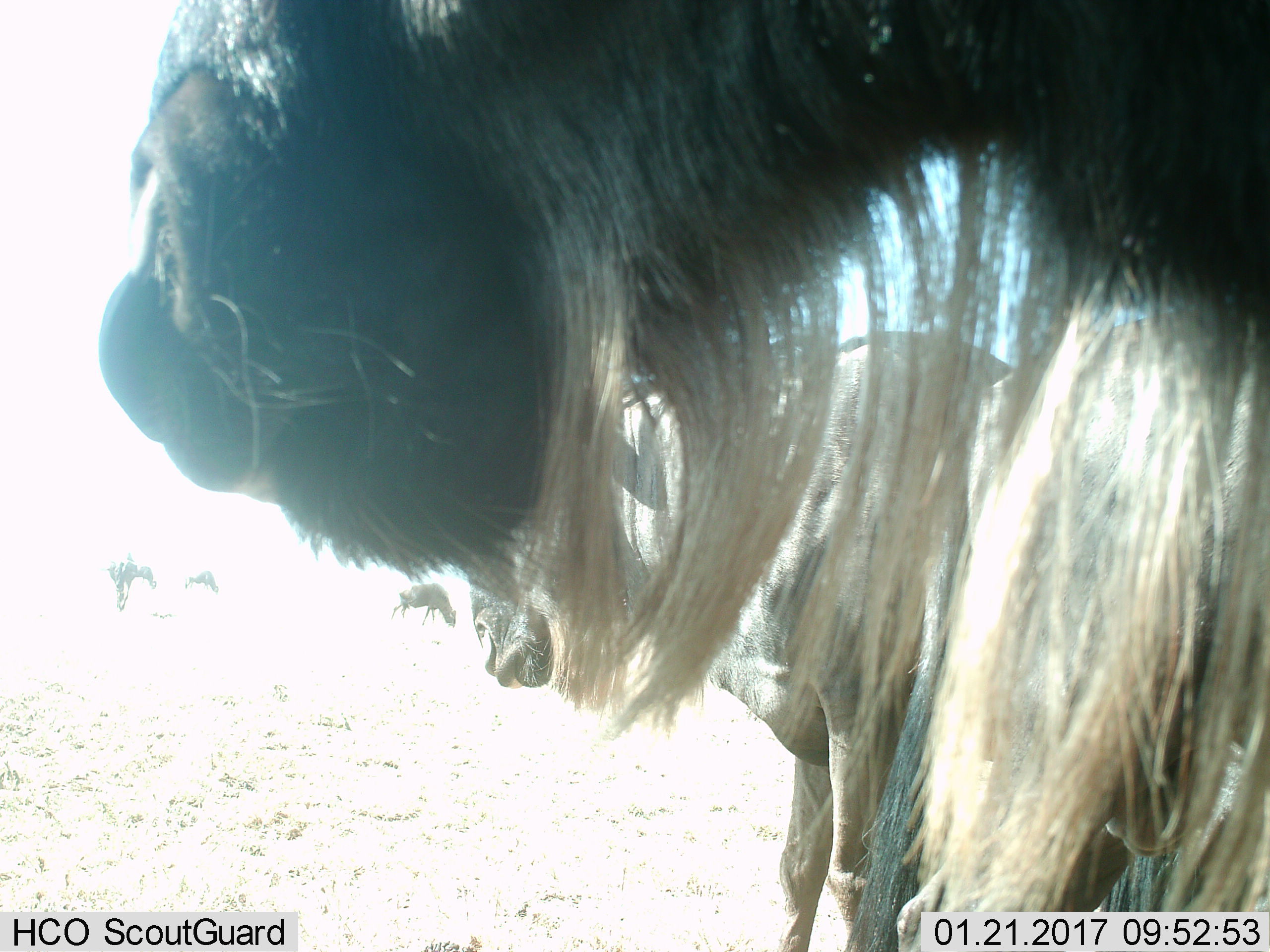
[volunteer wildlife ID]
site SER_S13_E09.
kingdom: Animalia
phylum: Chordata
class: Mammalia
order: Artiodactyla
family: Bovidae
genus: Connochaetes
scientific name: Connochaetes taurinus taurinus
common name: blue wildebeest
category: wildebeestblue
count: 5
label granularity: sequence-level